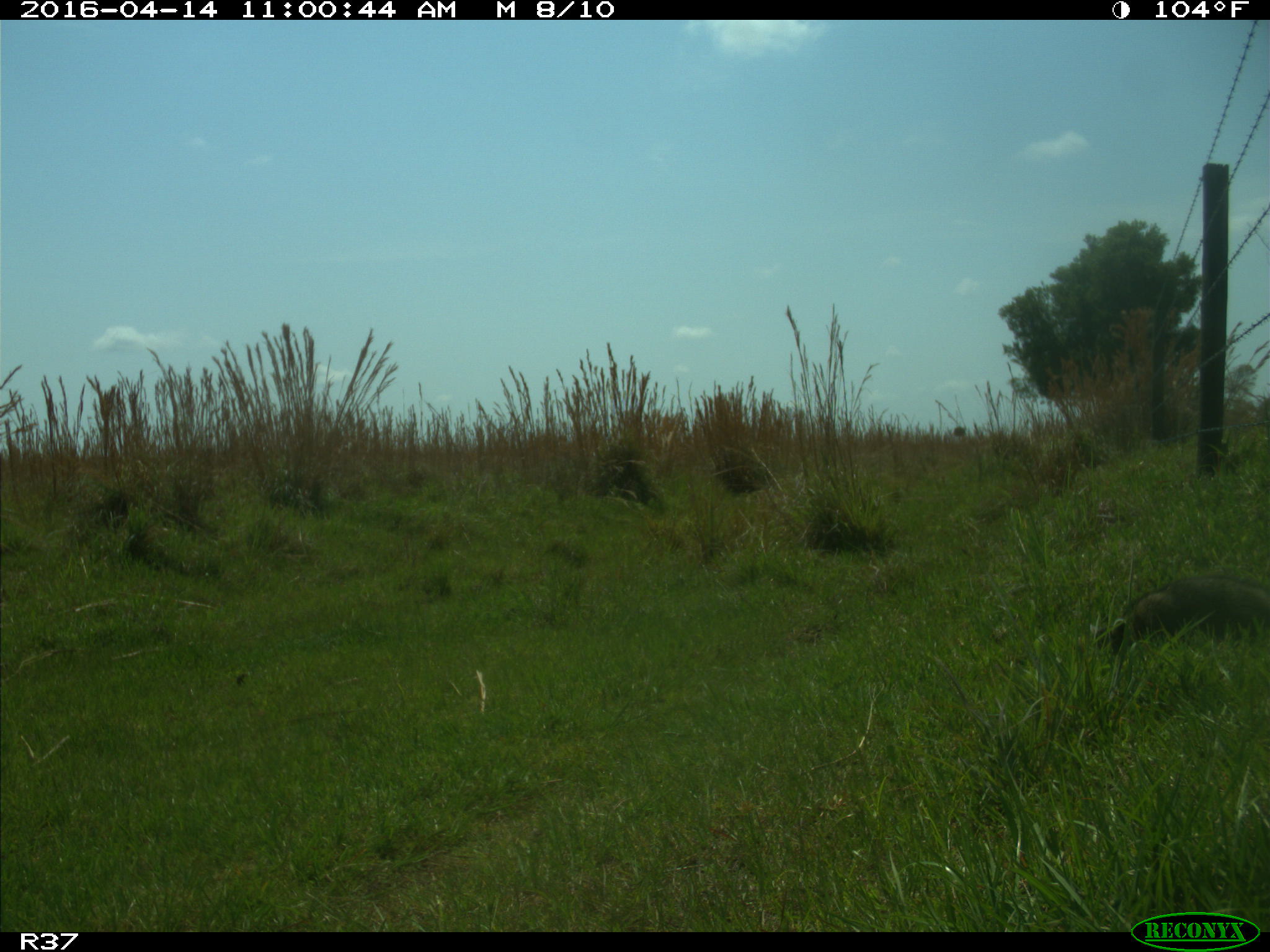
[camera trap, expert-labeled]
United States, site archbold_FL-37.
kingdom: Animalia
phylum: Chordata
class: Mammalia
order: Carnivora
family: Procyonidae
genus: Procyon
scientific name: Procyon lotor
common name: common raccoon